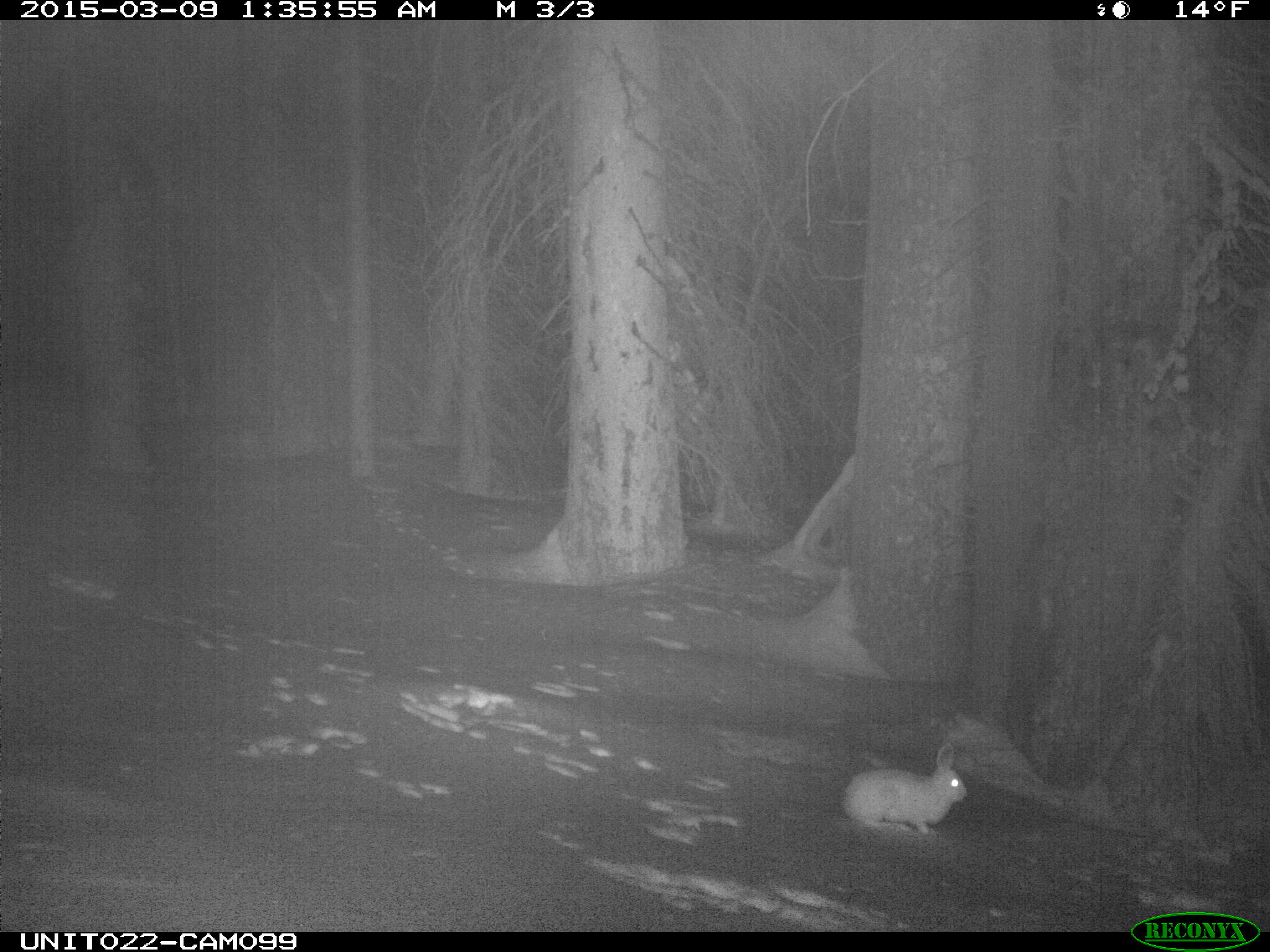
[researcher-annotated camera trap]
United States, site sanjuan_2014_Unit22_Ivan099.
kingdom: Animalia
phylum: Chordata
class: Mammalia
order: Lagomorpha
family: Leporidae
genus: Lepus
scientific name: Lepus americanus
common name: snowshoe hare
Lepus americanus (snowshoe hare).